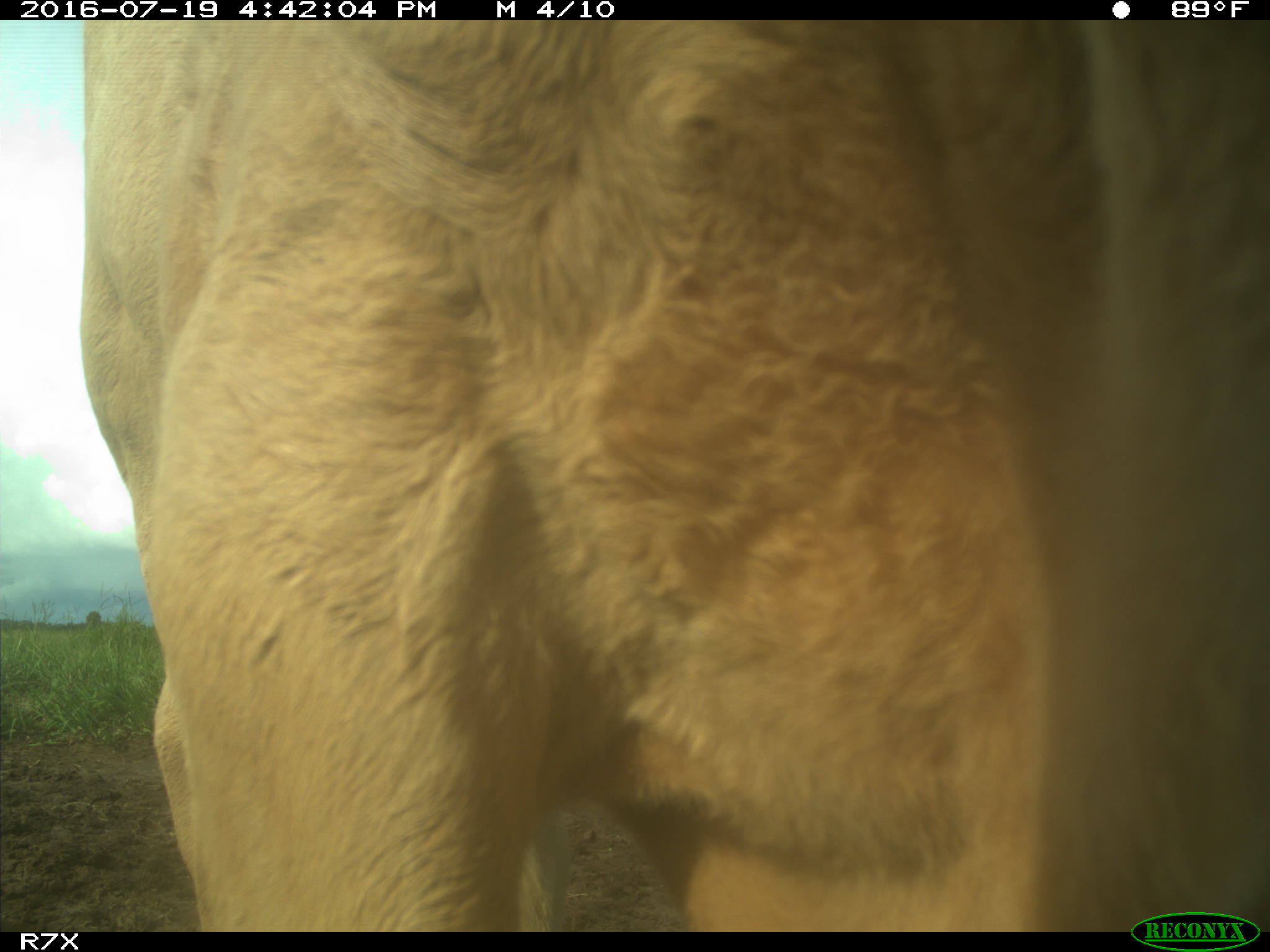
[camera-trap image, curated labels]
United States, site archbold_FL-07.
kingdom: Animalia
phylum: Chordata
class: Mammalia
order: Artiodactyla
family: Bovidae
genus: Bos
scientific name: Bos taurus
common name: domestic cow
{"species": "Bos taurus (domestic cow)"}